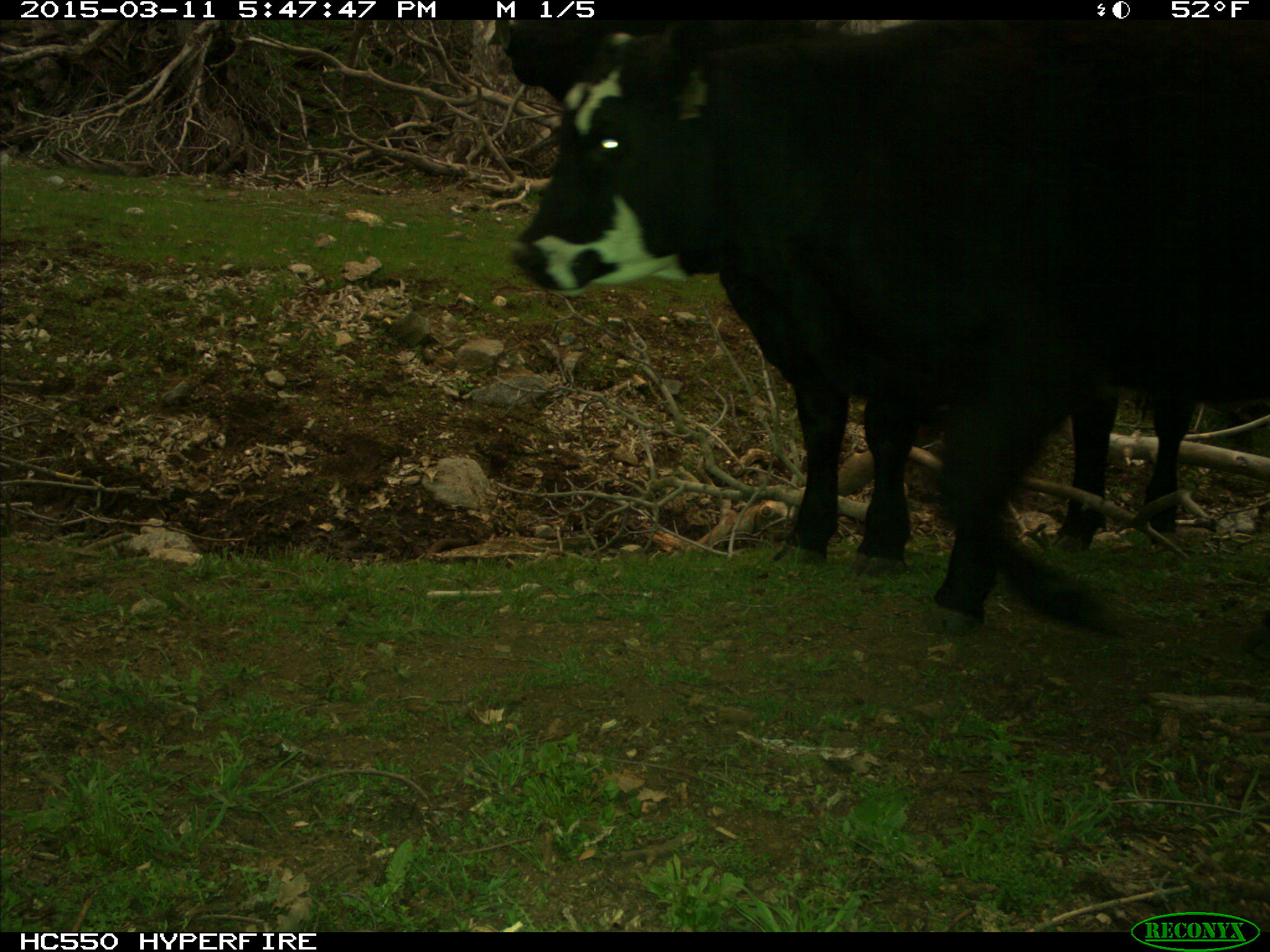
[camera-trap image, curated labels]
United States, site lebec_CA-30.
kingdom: Animalia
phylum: Chordata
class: Mammalia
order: Artiodactyla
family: Bovidae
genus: Bos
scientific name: Bos taurus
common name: domestic cow